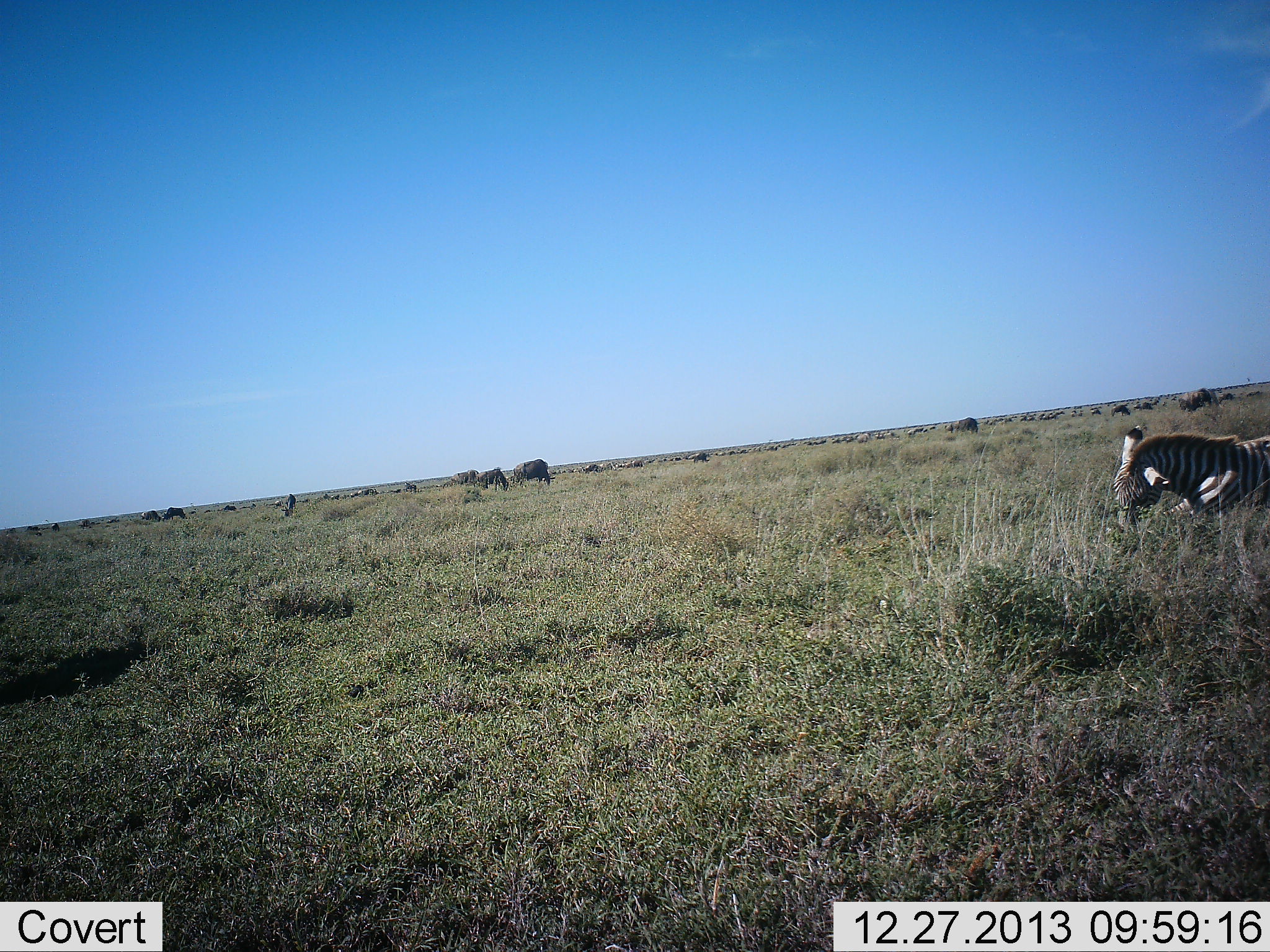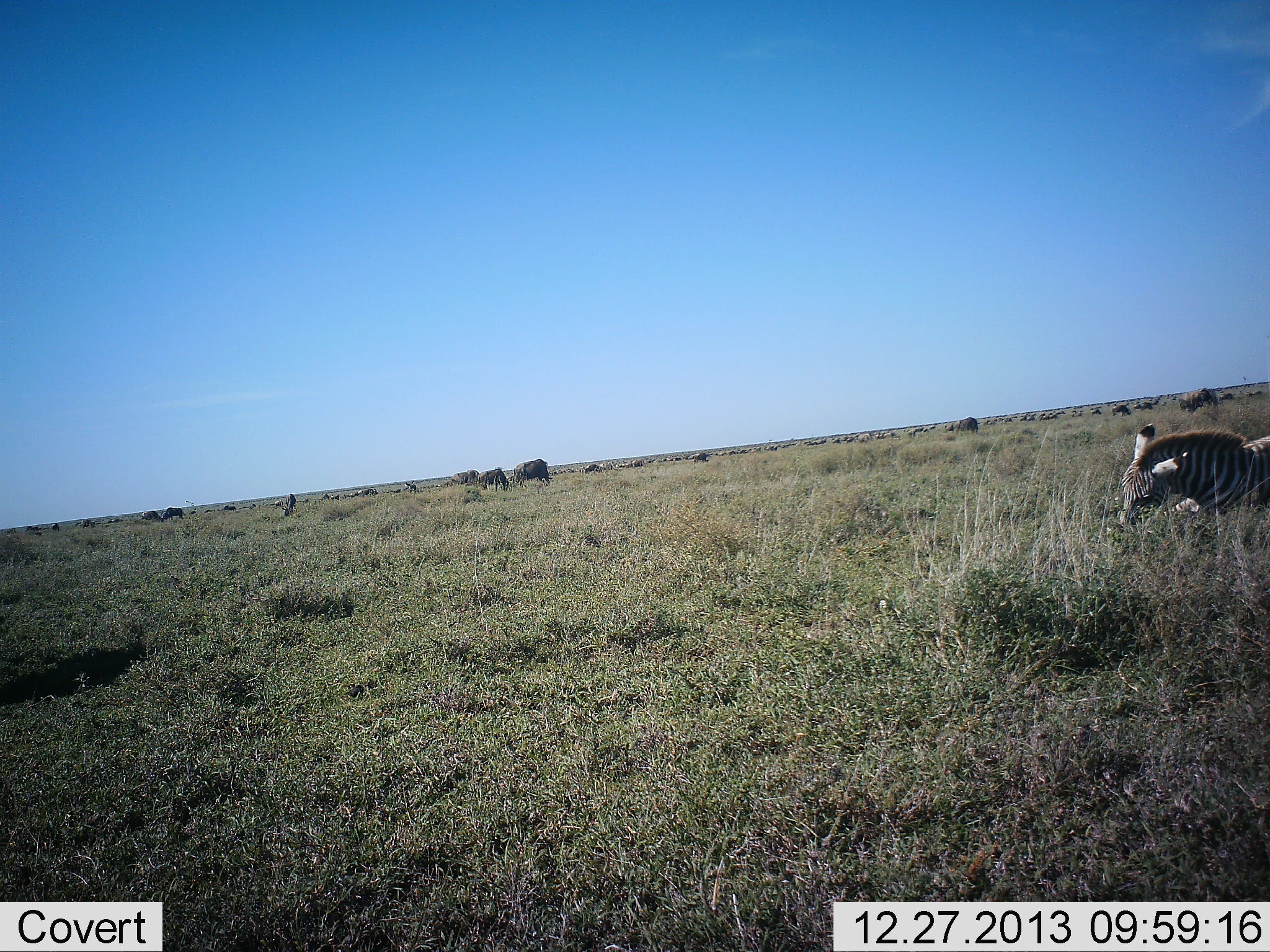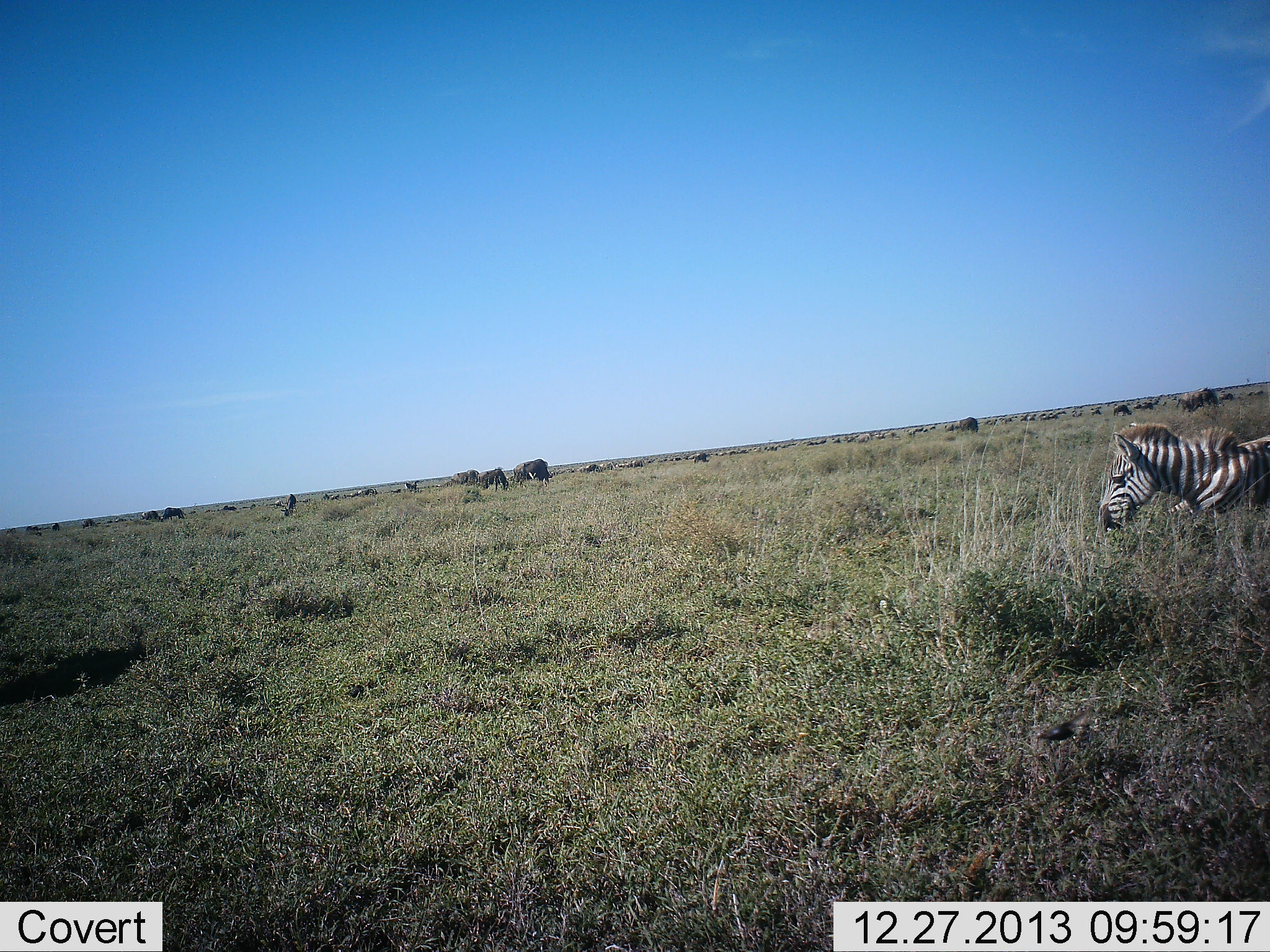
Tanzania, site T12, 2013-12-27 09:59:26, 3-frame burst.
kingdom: Animalia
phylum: Chordata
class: Mammalia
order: Artiodactyla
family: Bovidae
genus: Connochaetes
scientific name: Connochaetes taurinus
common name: blue wildebeest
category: wildebeest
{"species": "wildebeest (blue wildebeest) (Connochaetes taurinus)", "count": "11-50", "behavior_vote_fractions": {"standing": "30%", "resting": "0%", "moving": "0%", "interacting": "0%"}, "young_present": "0%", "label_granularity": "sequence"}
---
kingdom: Animalia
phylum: Chordata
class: Mammalia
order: Perissodactyla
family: Equidae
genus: Equus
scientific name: Equus quagga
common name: plains zebra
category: zebra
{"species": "zebra (plains zebra) (Equus quagga)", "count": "1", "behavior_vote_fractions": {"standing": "24%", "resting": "76%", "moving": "5%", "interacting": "0%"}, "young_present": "10%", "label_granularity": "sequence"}